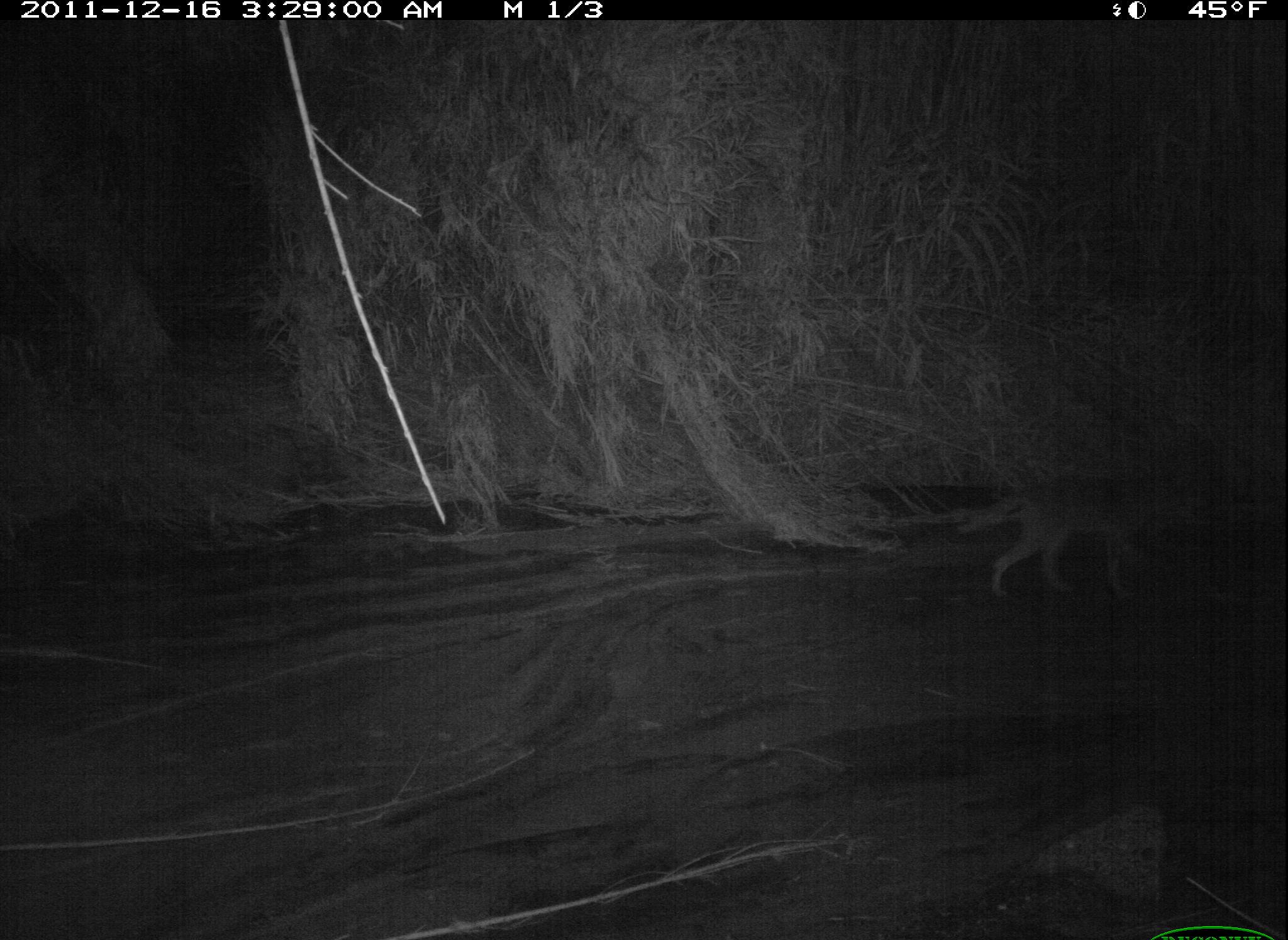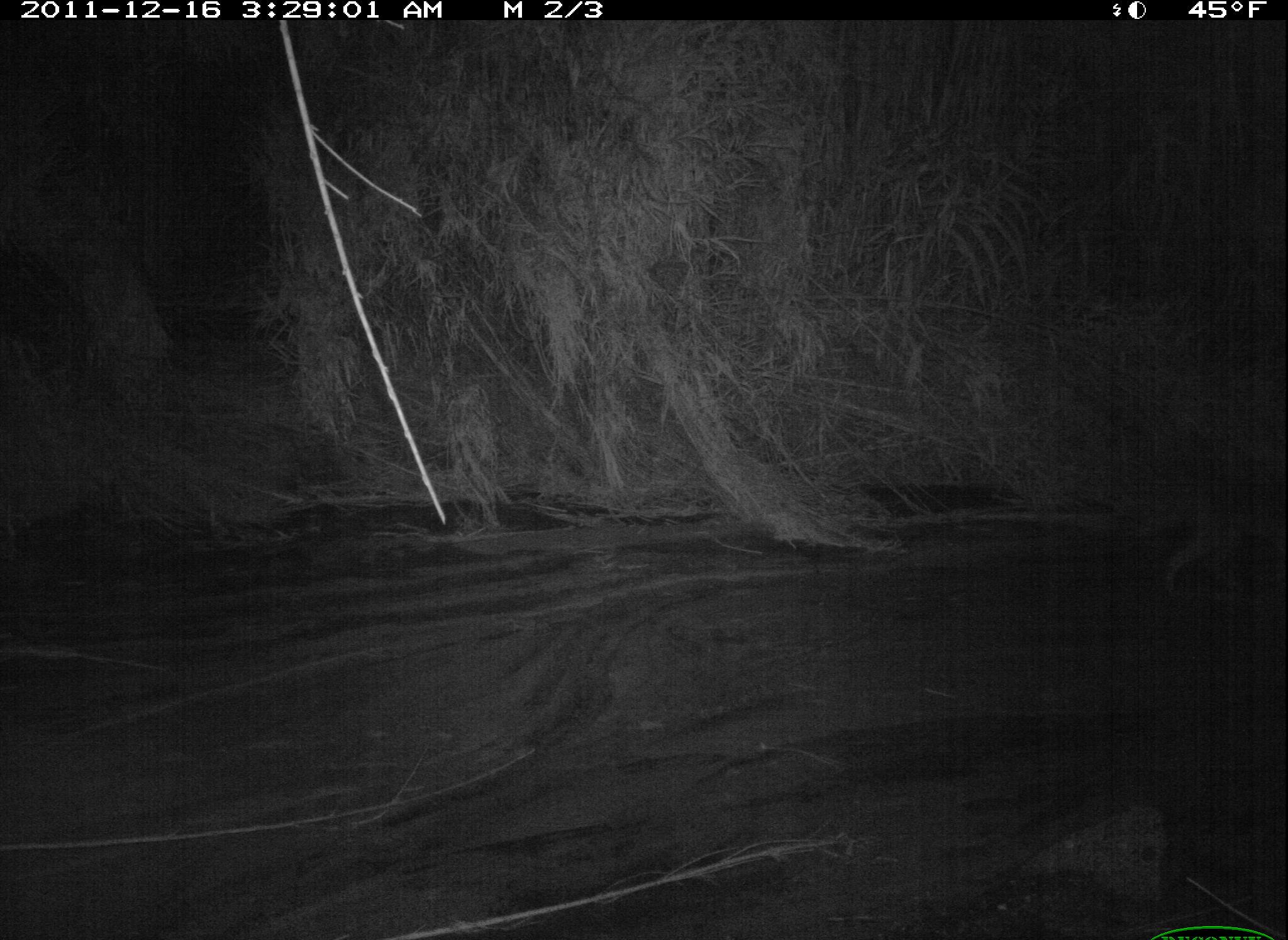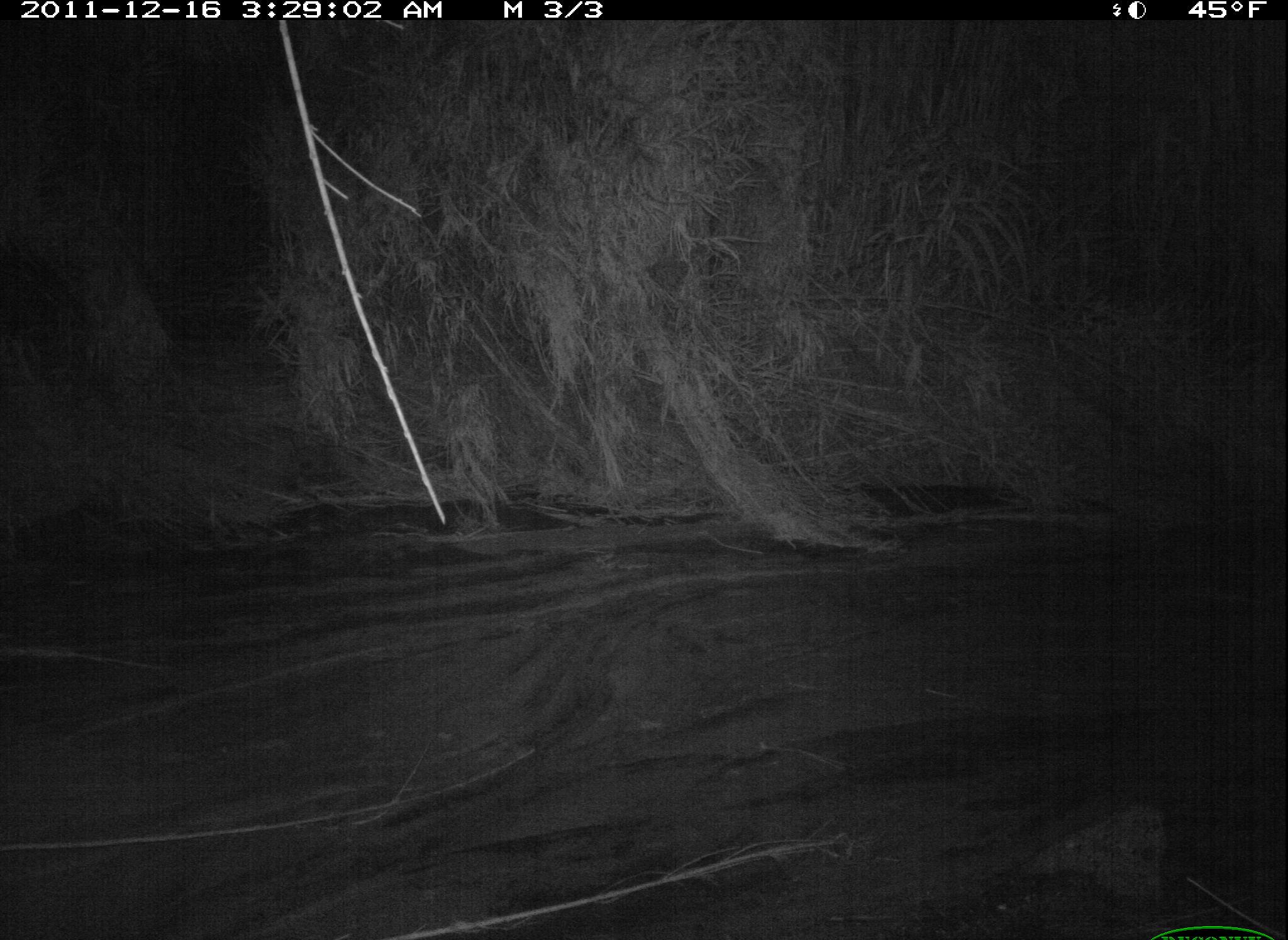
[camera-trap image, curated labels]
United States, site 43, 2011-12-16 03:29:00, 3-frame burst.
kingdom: Animalia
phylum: Chordata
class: Mammalia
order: Carnivora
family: Canidae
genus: Canis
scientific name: Canis latrans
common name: coyote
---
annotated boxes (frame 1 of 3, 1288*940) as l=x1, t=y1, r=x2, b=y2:
coyote: l=948, t=464, r=1233, b=619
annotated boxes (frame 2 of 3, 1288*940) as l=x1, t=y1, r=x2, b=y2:
coyote: l=1135, t=469, r=1280, b=614